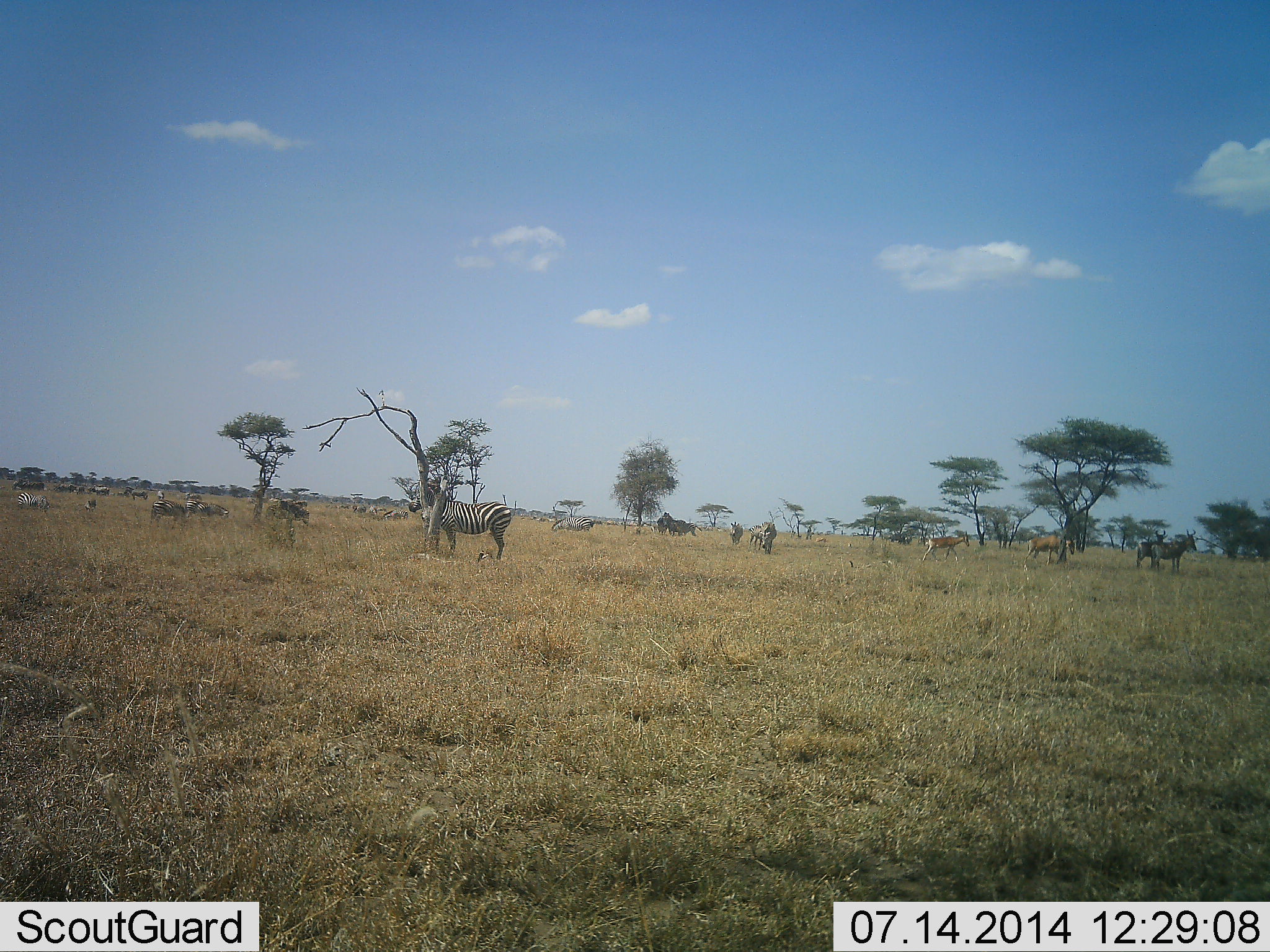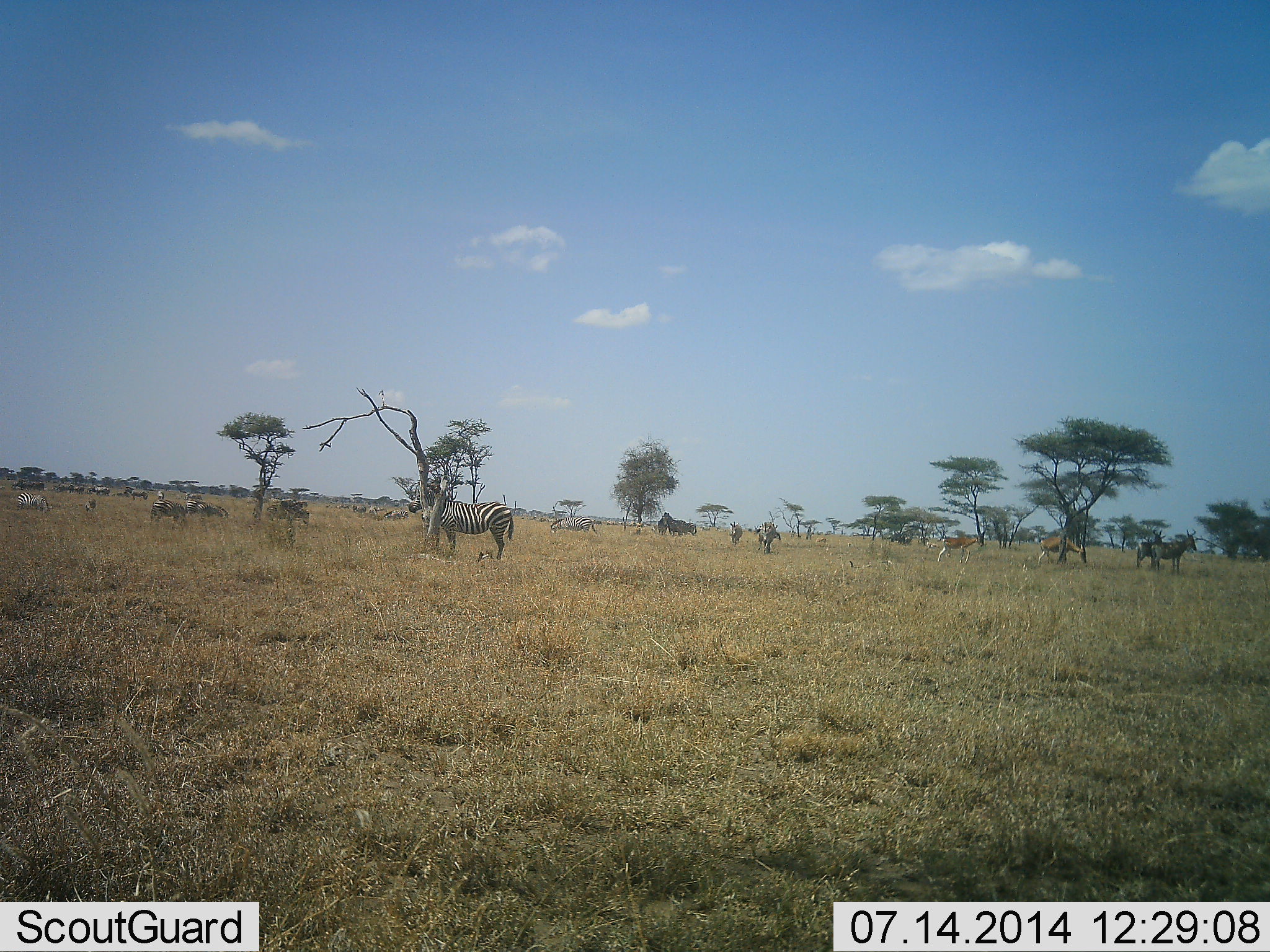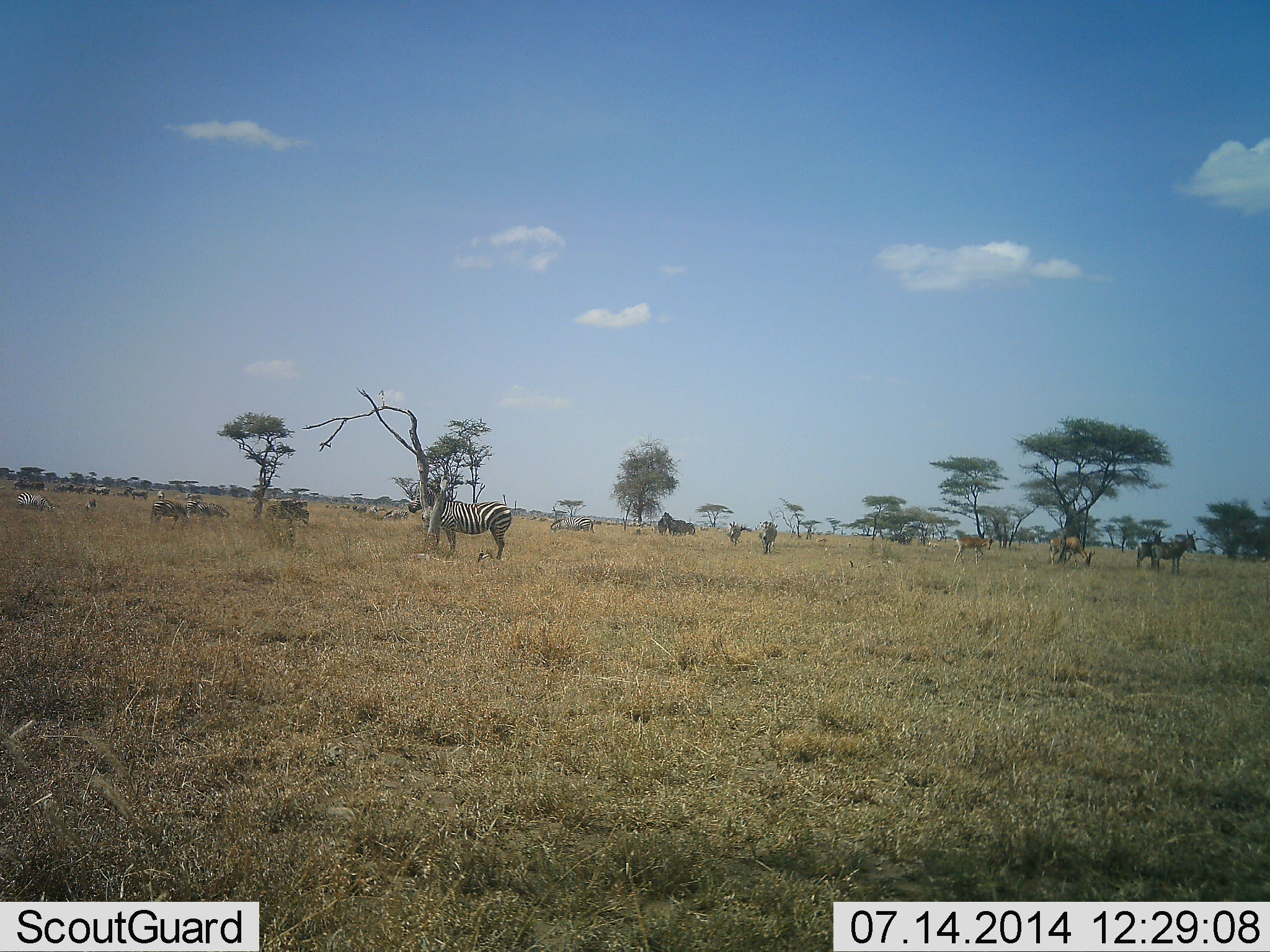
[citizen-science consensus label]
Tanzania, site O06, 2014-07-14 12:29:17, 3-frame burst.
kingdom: Animalia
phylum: Chordata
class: Mammalia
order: Artiodactyla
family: Bovidae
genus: Nanger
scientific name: Nanger granti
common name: grant's gazelle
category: gazellegrants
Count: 2.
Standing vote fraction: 50%.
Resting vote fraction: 0%.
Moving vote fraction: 38%.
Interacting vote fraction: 0%.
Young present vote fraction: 0%.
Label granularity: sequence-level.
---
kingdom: Animalia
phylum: Chordata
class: Mammalia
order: Perissodactyla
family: Equidae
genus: Equus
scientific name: Equus quagga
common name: plains zebra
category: zebra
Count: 5.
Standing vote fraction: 88%.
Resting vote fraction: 0%.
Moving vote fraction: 12%.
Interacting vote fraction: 0%.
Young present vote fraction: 0%.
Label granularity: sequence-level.